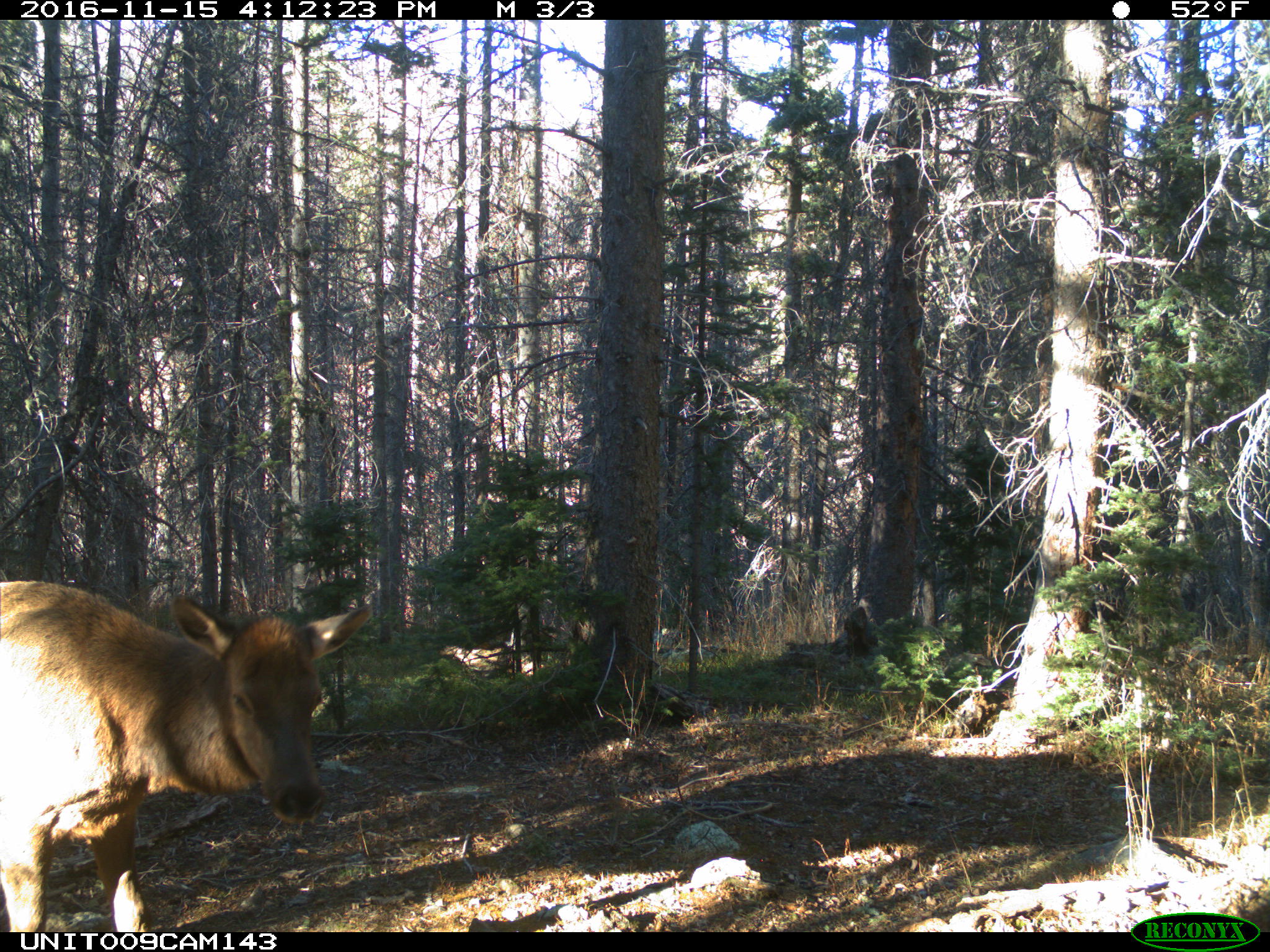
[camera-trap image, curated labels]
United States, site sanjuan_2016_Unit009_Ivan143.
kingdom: Animalia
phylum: Chordata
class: Mammalia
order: Artiodactyla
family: Cervidae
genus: Cervus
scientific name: Cervus elaphus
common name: red deer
Cervus elaphus (red deer).